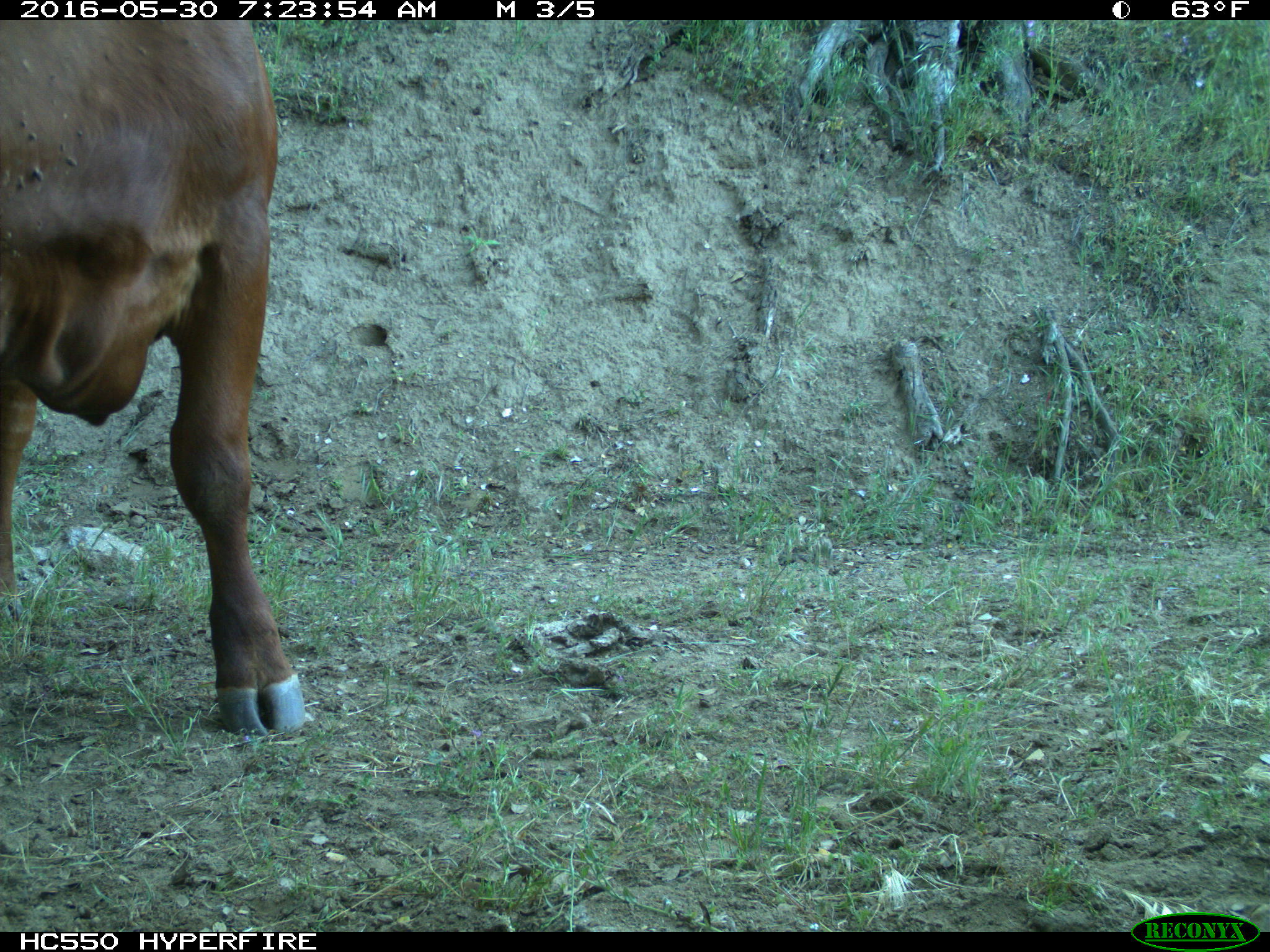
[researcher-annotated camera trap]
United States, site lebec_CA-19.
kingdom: Animalia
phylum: Chordata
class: Mammalia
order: Artiodactyla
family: Bovidae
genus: Bos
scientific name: Bos taurus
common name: domestic cow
Bos taurus (domestic cow).